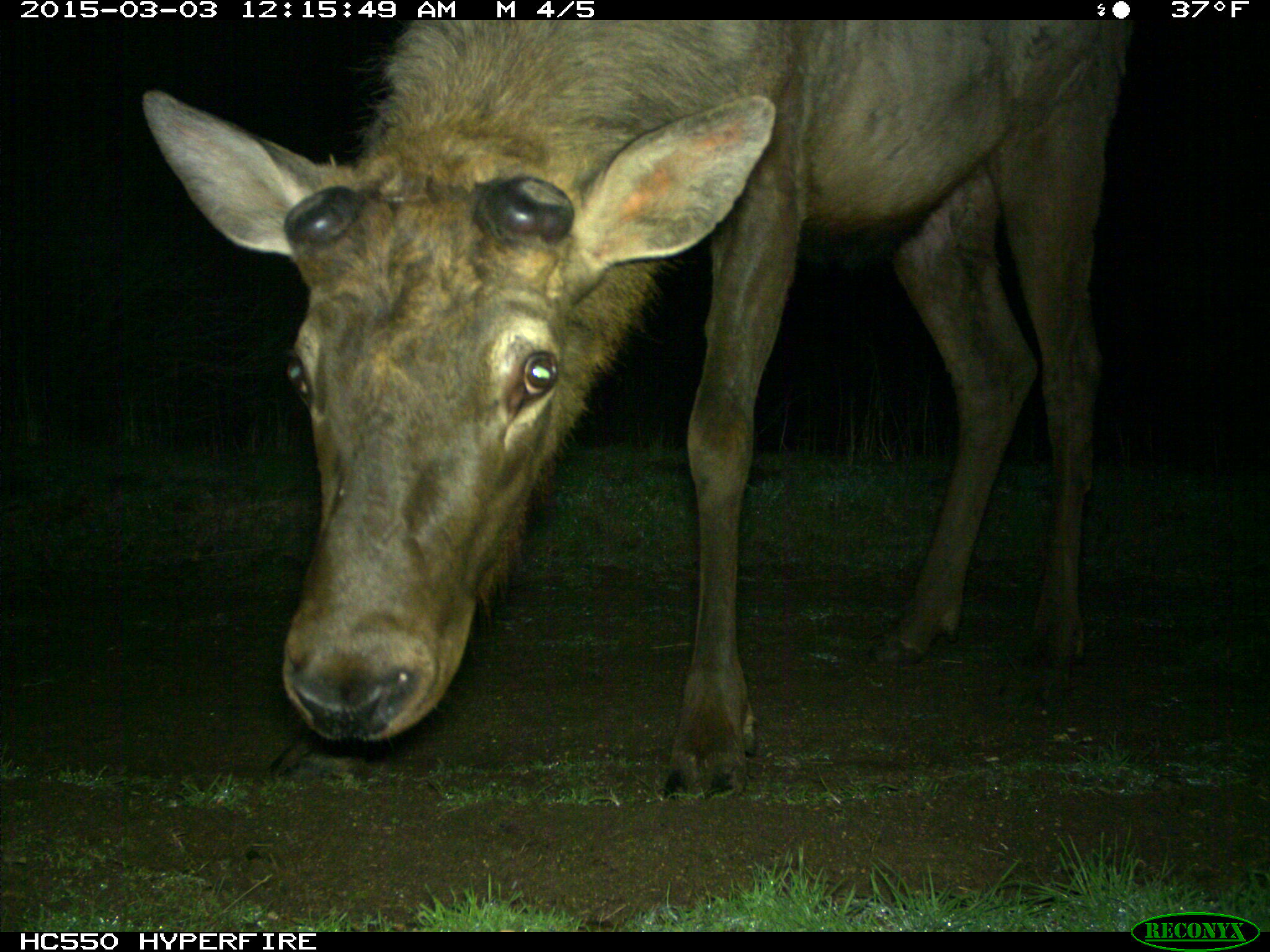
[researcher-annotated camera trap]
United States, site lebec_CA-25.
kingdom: Animalia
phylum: Chordata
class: Mammalia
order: Artiodactyla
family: Cervidae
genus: Cervus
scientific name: Cervus canadensis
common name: elk